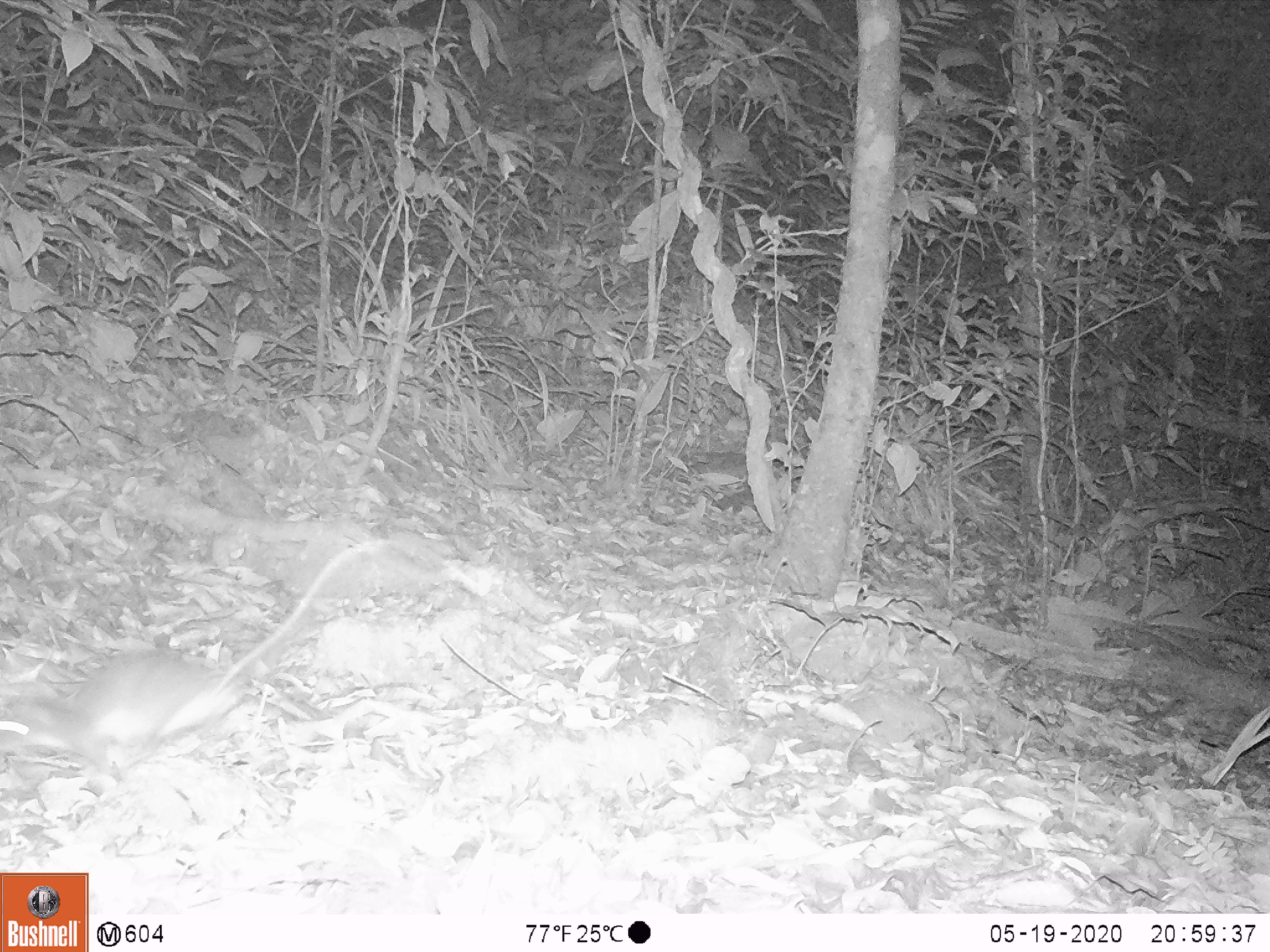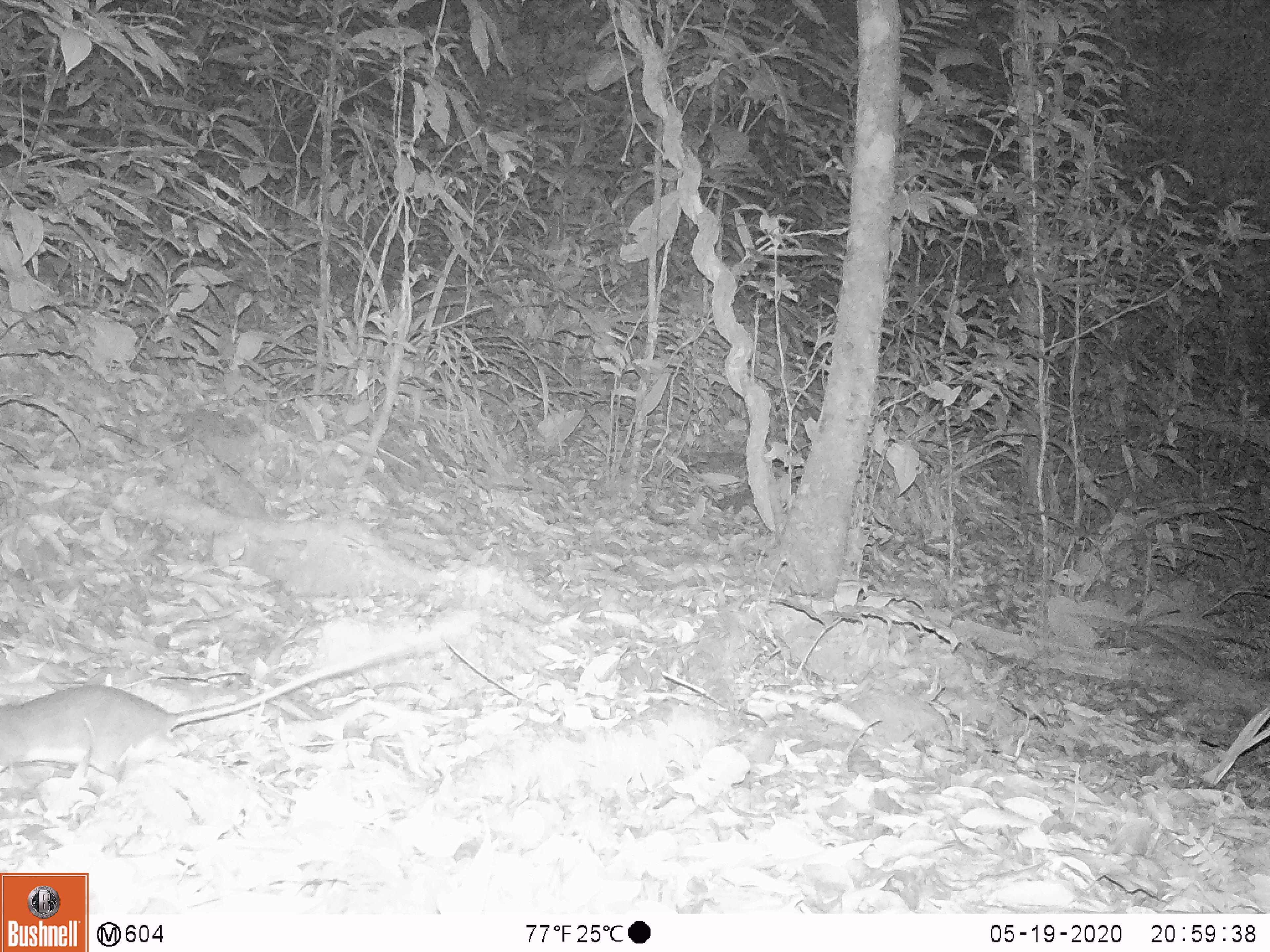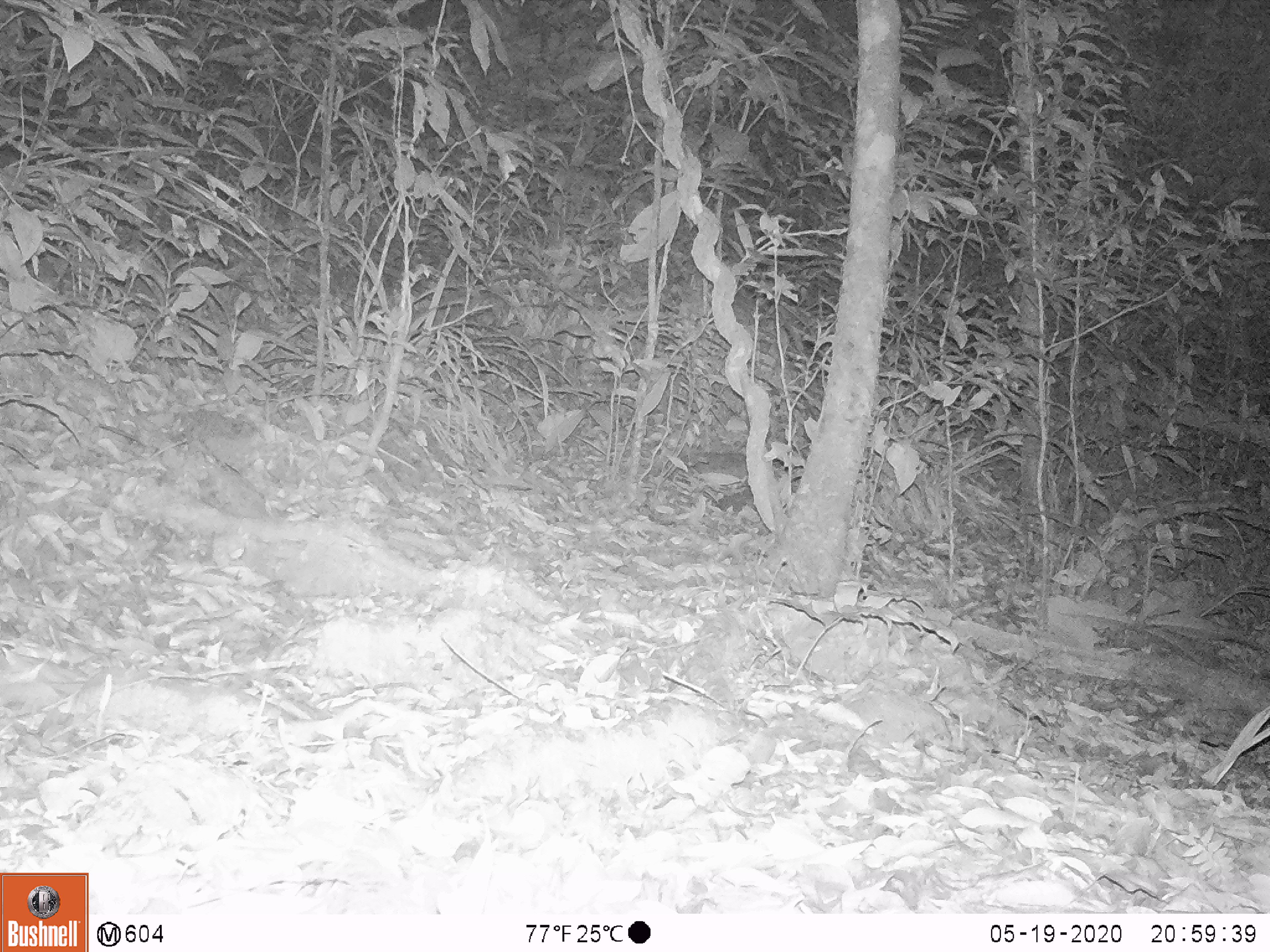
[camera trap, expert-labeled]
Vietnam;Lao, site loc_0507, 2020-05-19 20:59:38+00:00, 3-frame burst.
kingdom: Animalia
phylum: Chordata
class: Mammalia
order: Rodentia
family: Muridae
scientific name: Muridae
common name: old-world mice and rats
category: unidentified murid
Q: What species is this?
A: Unidentified murid (old-world mice and rats) (Muridae).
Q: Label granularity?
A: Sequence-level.